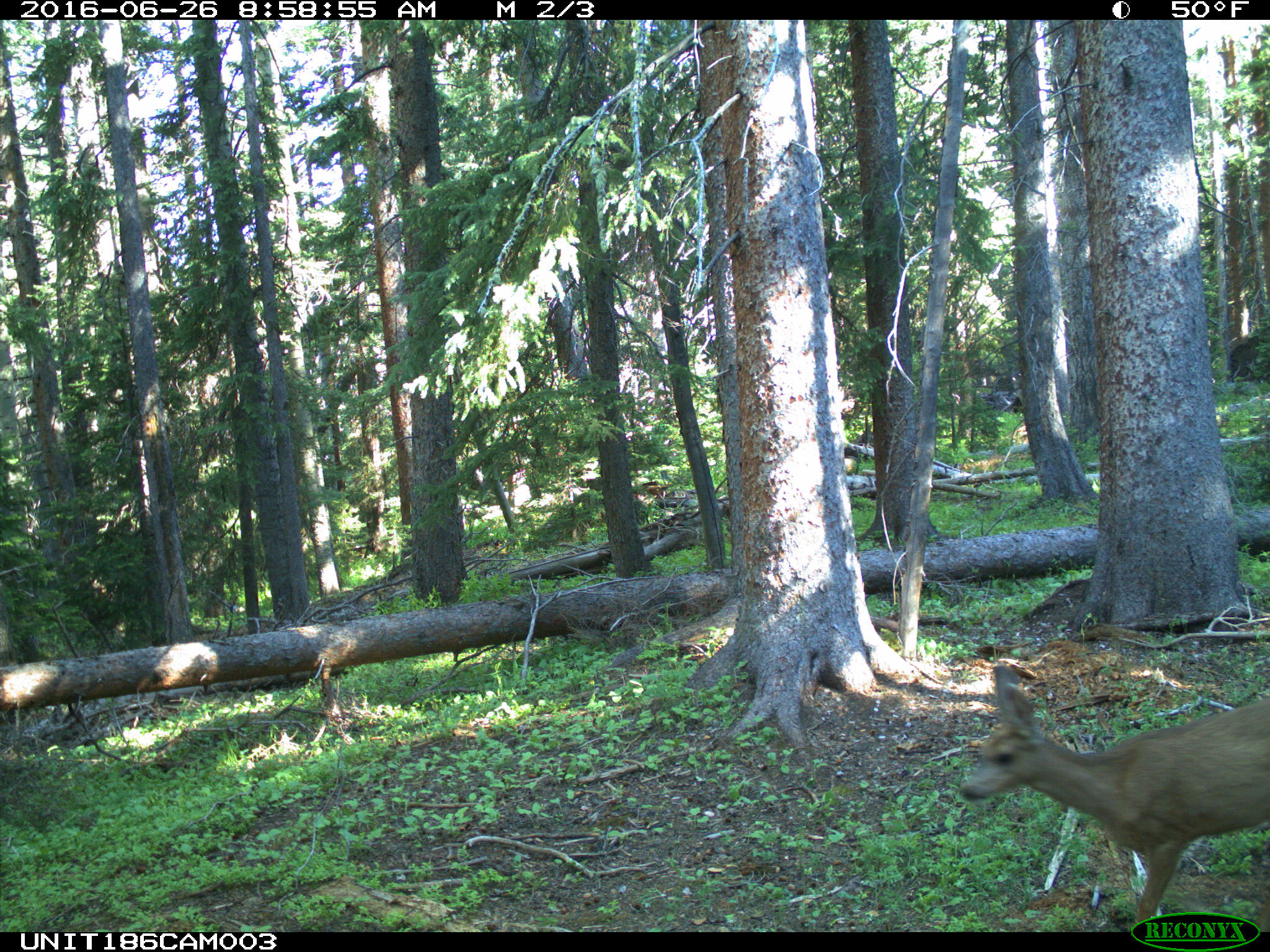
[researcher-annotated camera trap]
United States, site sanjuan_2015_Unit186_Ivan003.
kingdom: Animalia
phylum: Chordata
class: Mammalia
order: Artiodactyla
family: Cervidae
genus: Odocoileus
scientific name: Odocoileus hemionus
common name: mule deer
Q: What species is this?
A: Odocoileus hemionus (mule deer).